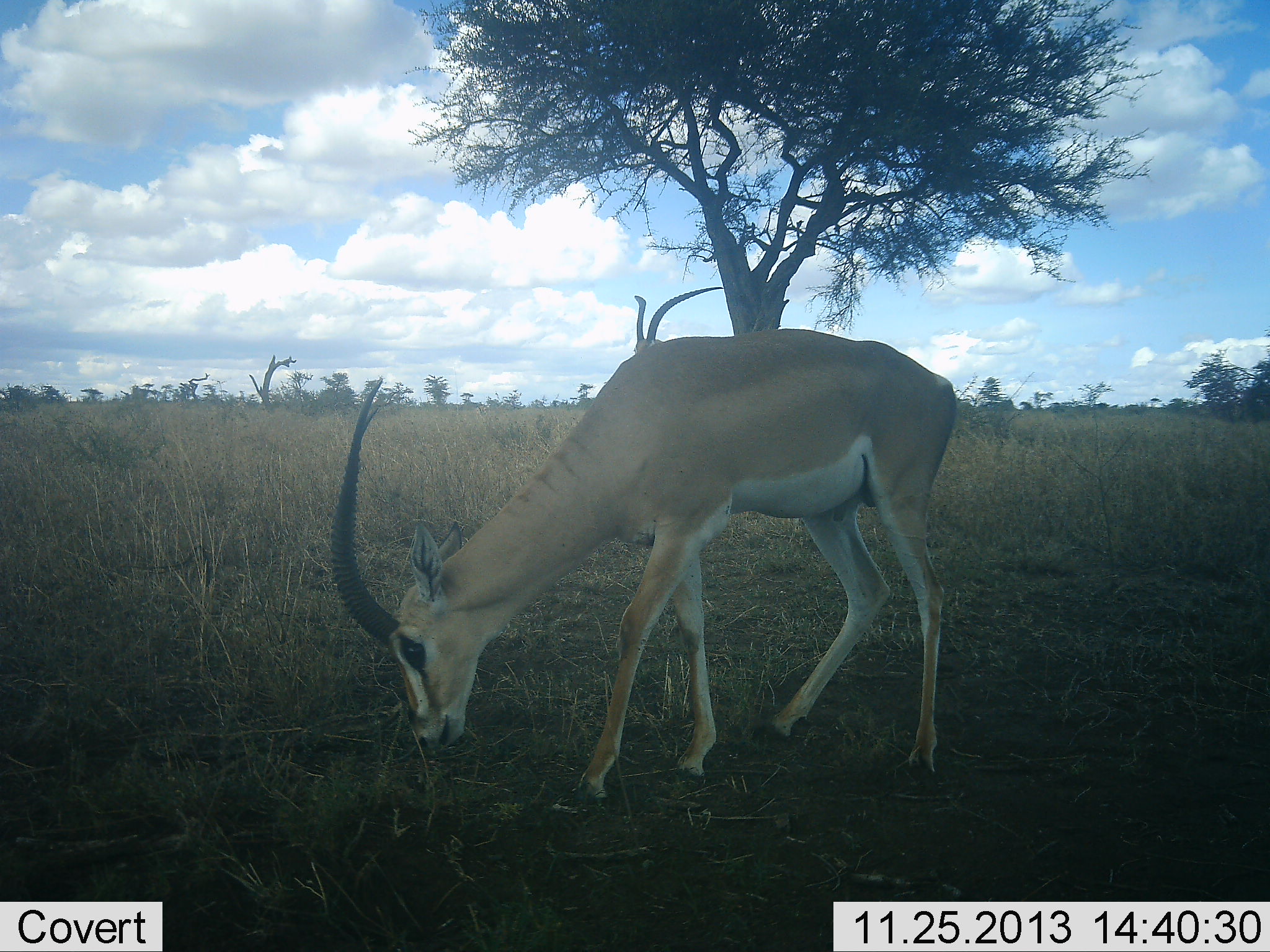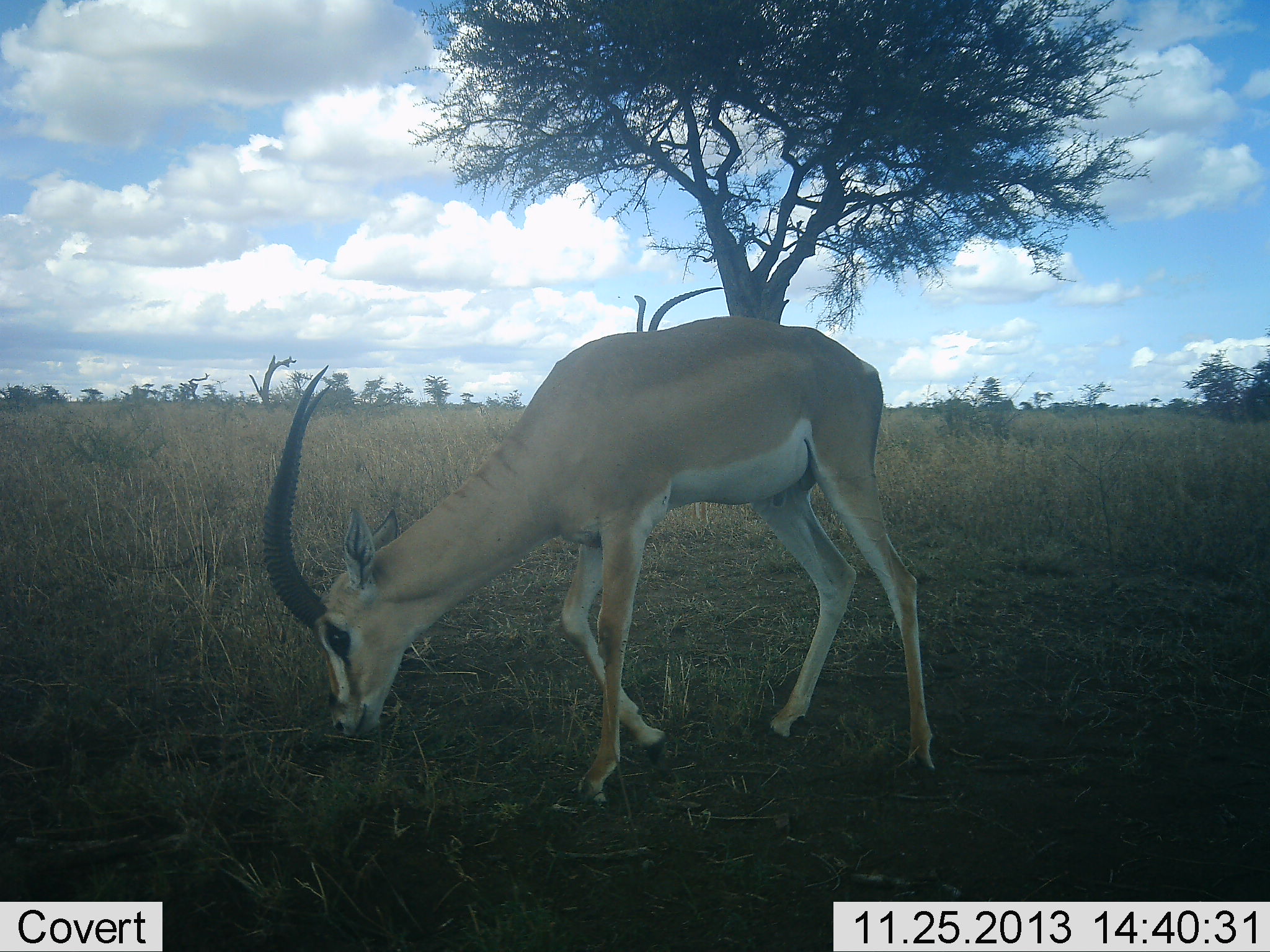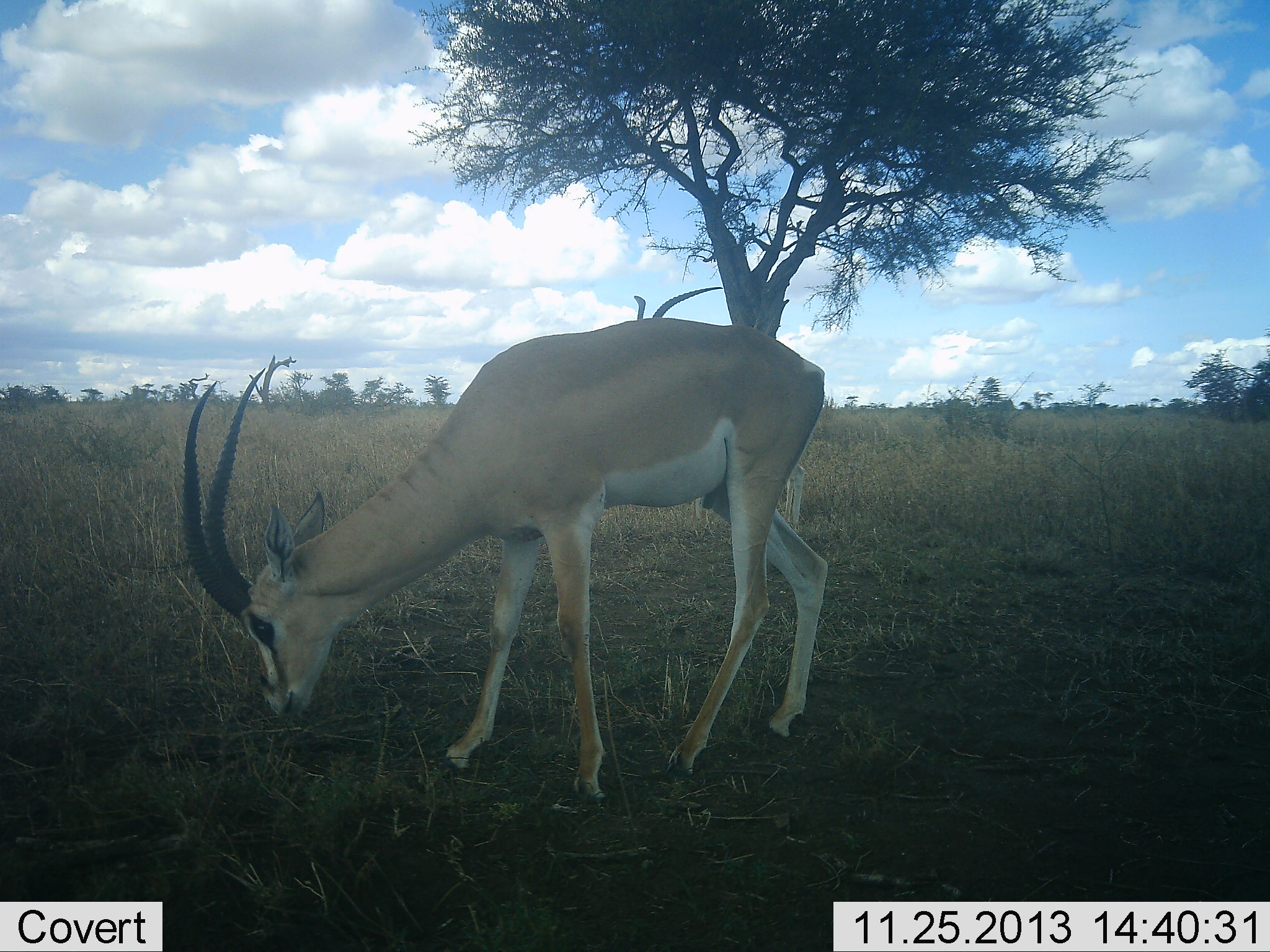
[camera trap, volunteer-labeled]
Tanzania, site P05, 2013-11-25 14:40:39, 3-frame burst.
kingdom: Animalia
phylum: Chordata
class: Mammalia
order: Artiodactyla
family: Bovidae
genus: Nanger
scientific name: Nanger granti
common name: grant's gazelle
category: gazellegrants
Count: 2.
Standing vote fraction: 50%.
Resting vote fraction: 0%.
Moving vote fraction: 30%.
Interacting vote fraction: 0%.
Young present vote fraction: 0%.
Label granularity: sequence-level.